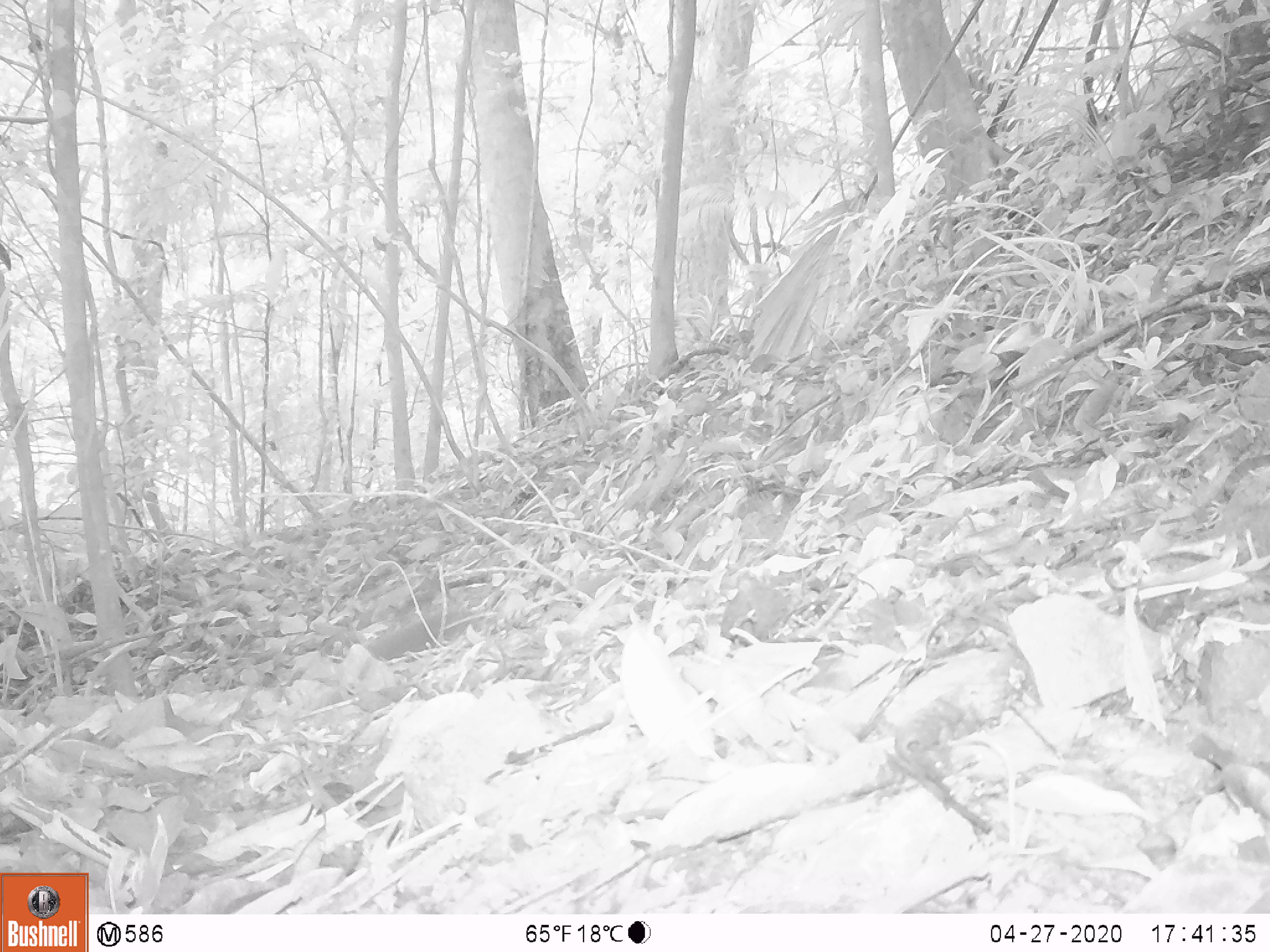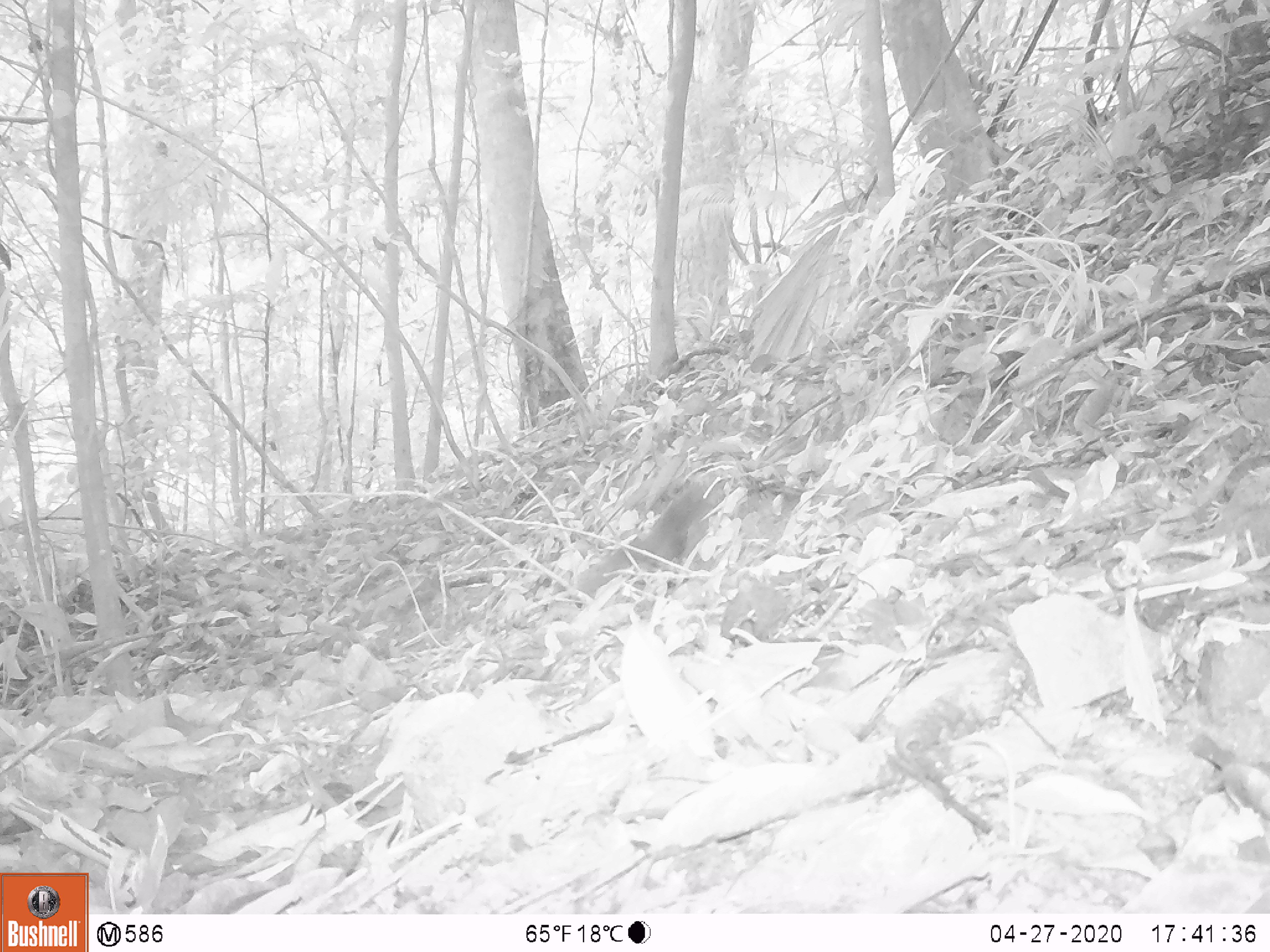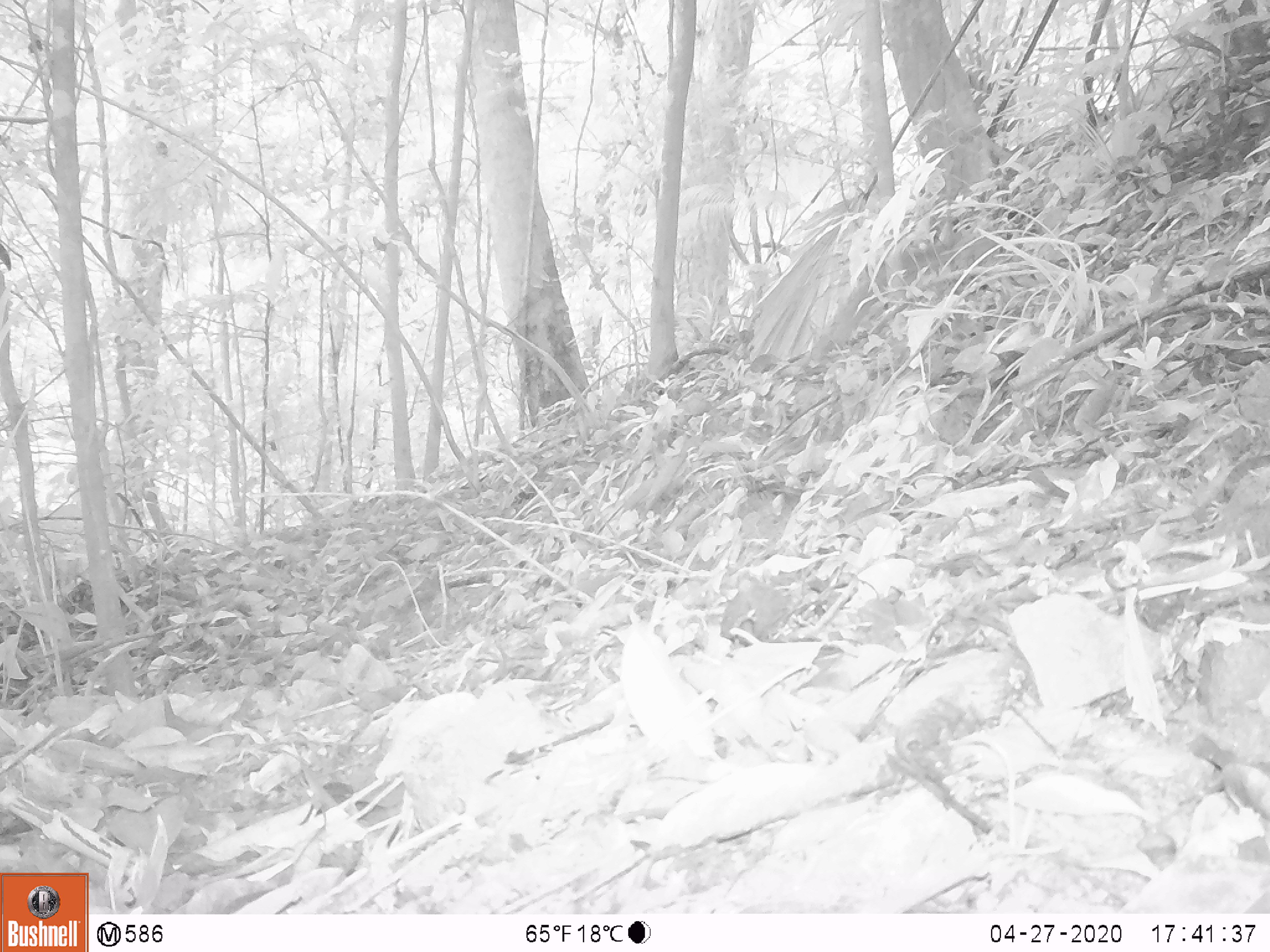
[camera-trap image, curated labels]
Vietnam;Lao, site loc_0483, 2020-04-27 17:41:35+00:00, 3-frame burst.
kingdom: Animalia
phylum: Chordata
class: Mammalia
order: Rodentia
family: Sciuridae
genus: Sciurus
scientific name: Sciurus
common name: squirrel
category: unidentified squirrel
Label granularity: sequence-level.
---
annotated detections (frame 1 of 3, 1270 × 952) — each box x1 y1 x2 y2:
unidentified squirrel: 357 608 485 661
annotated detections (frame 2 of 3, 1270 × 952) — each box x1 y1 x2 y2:
unidentified squirrel: 572 473 726 597